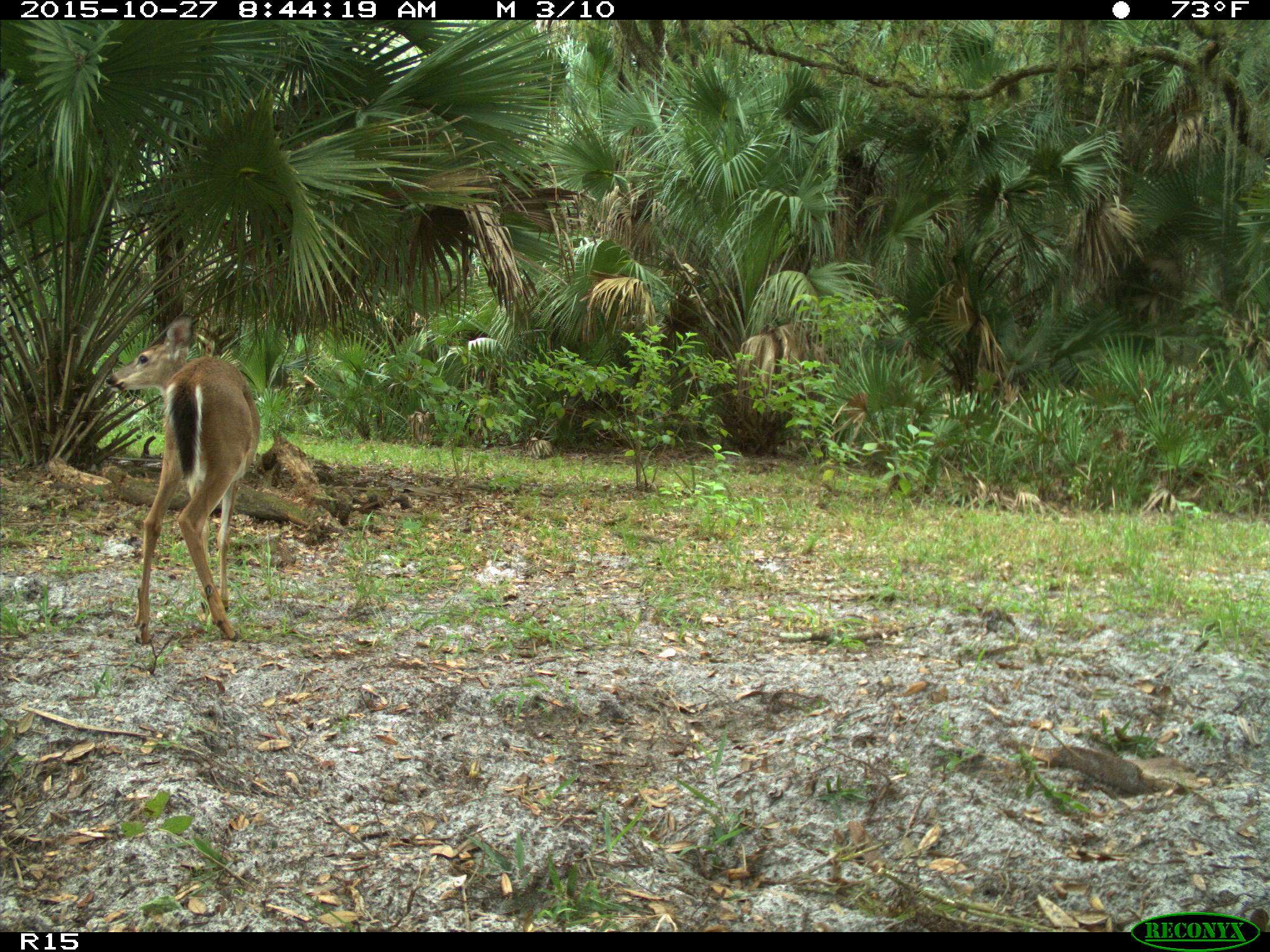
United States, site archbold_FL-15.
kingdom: Animalia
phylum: Chordata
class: Mammalia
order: Artiodactyla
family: Cervidae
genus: Odocoileus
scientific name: Odocoileus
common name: deer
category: unidentified deer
Unidentified deer (deer) (Odocoileus).